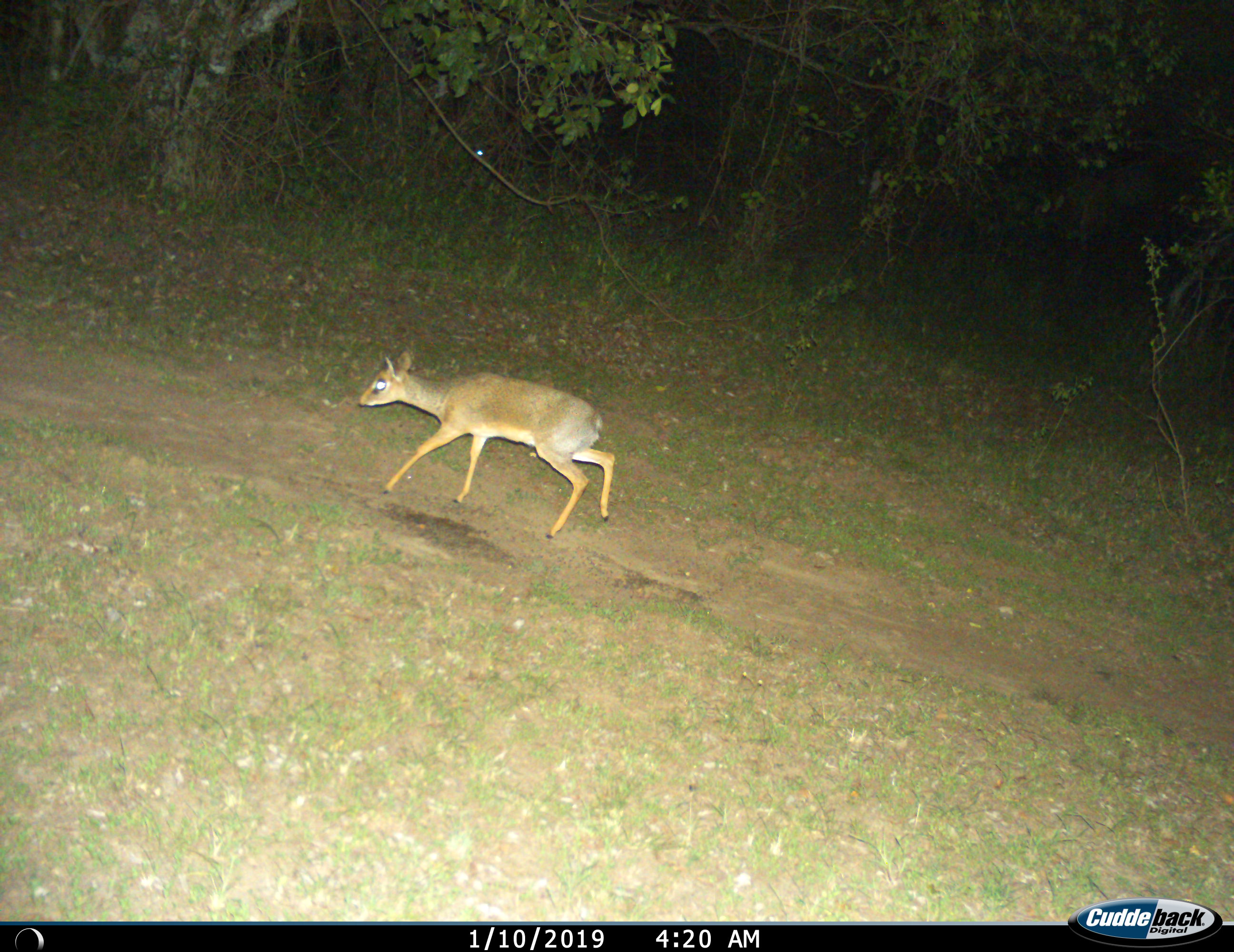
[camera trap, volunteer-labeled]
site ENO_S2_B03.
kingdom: Animalia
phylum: Chordata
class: Mammalia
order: Artiodactyla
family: Bovidae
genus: Madoqua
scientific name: Madoqua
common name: dik-dik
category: dikdik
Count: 1.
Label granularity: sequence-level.